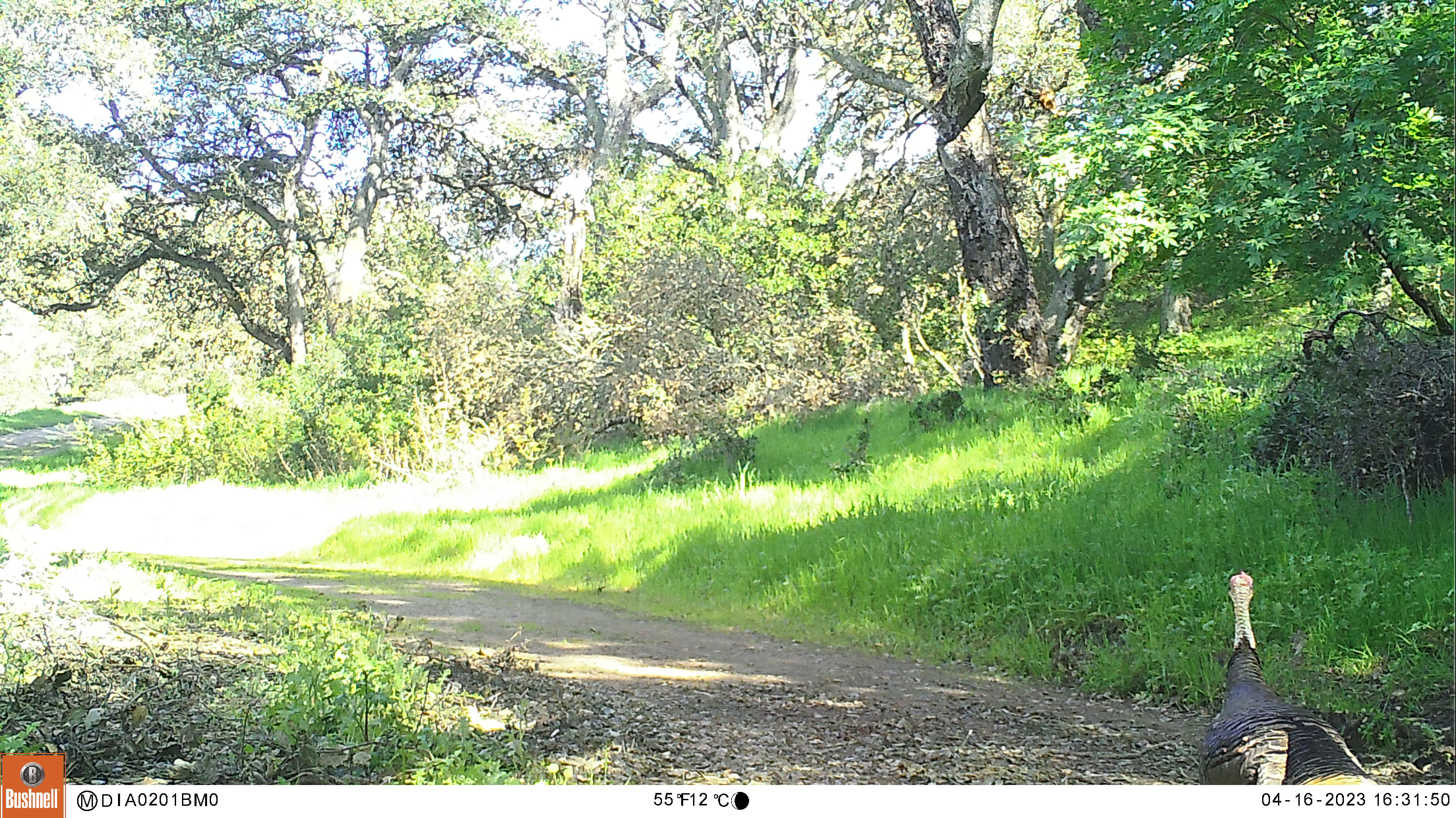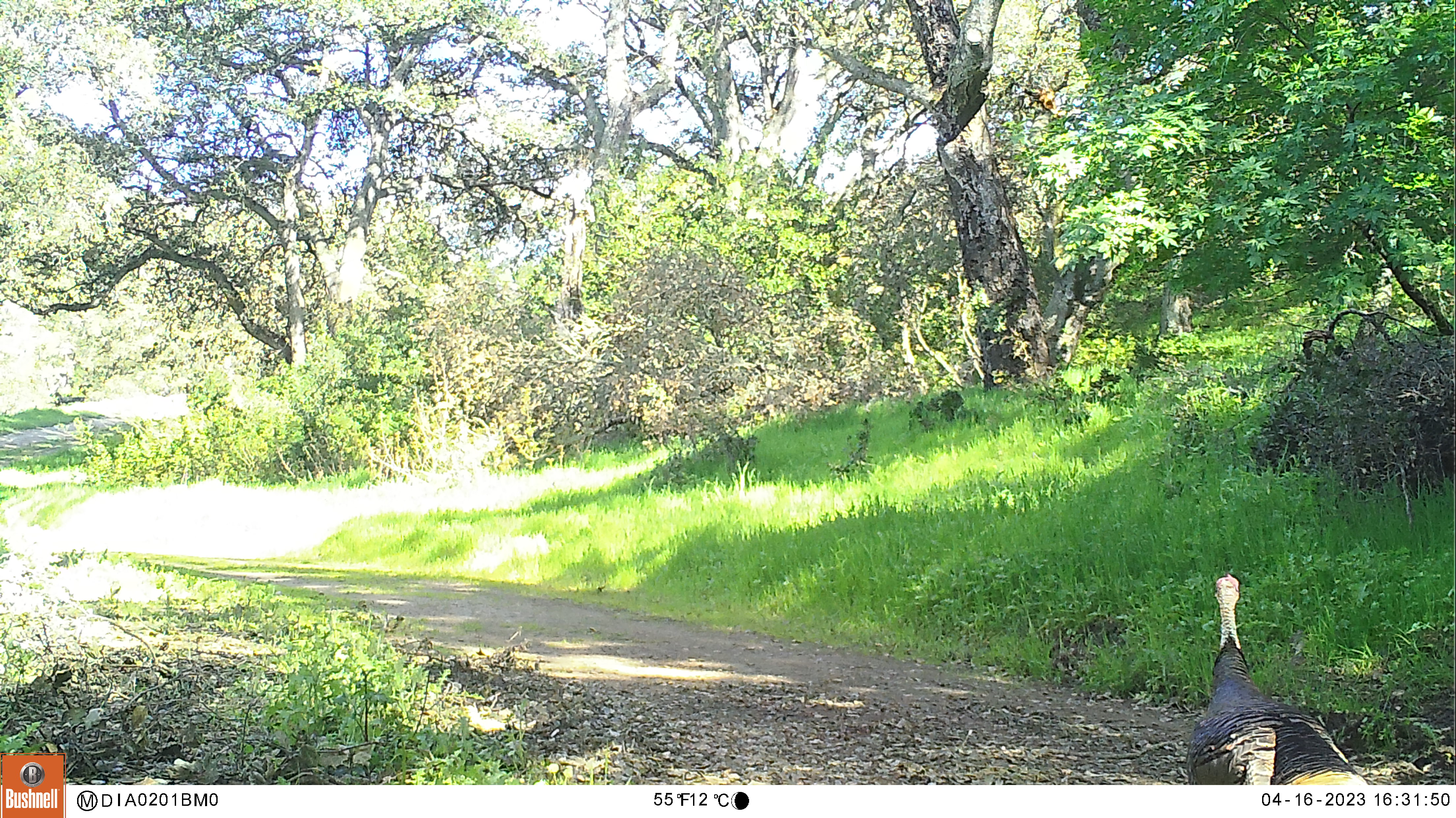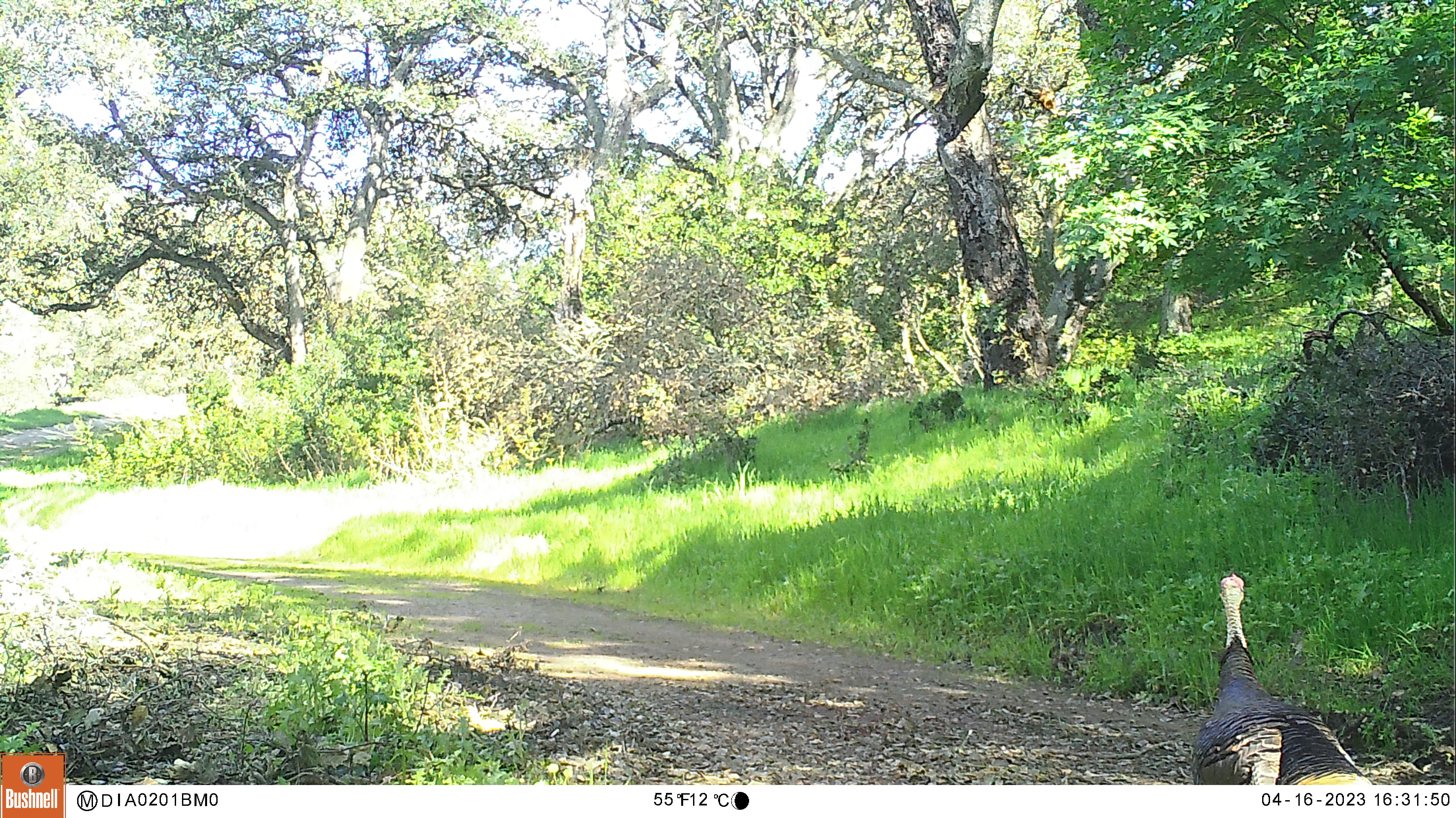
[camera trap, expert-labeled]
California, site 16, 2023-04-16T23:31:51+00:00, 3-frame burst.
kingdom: Animalia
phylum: Chordata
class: Aves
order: Galliformes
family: Phasianidae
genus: Meleagris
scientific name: Meleagris gallopavo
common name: turkey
Turkey (Meleagris gallopavo).